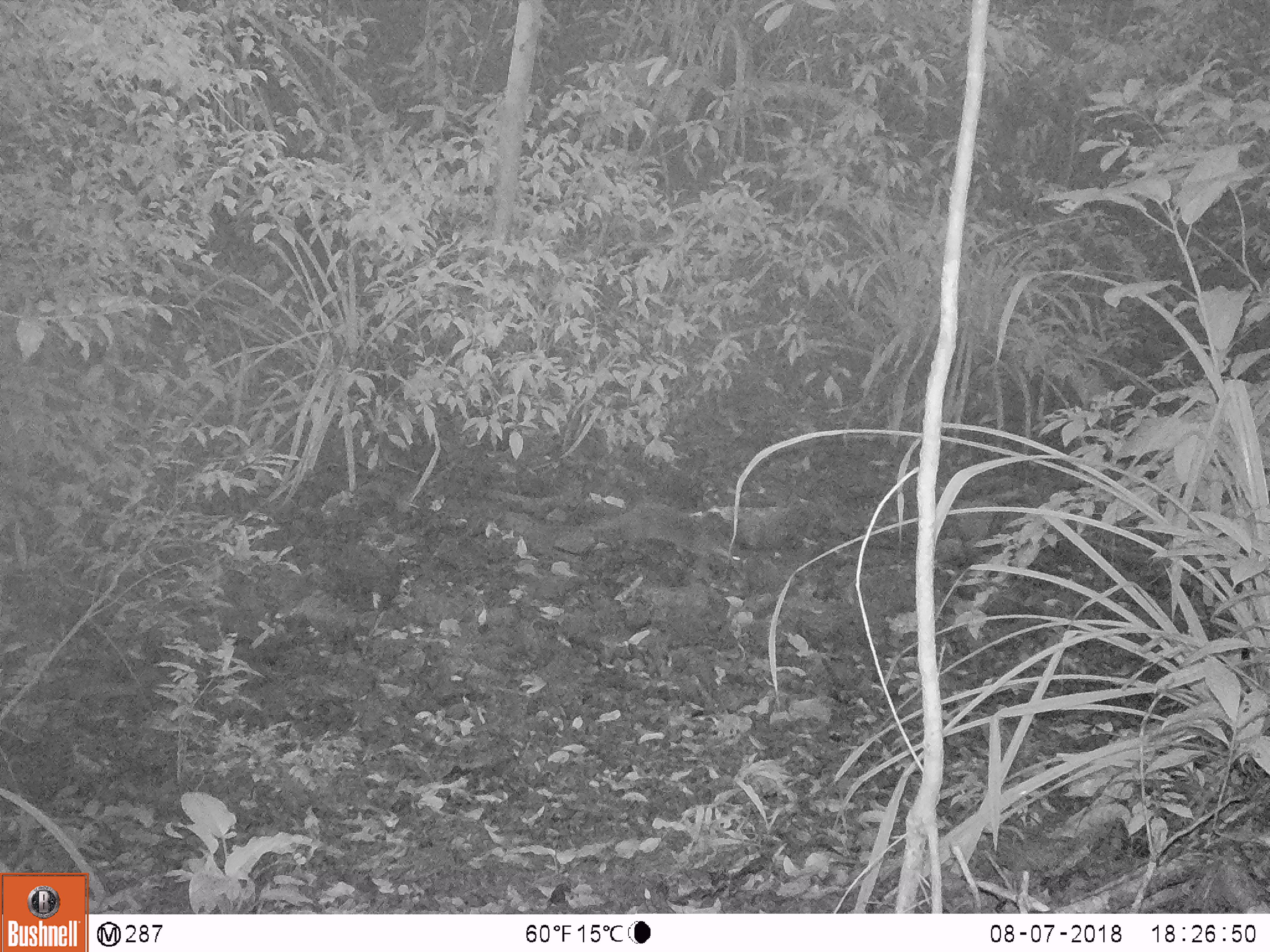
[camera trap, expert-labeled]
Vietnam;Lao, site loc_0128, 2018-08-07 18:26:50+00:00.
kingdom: Animalia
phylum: Chordata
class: Mammalia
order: Carnivora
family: Herpestidae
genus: Urva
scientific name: Urva urva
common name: crab-eating mongoose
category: crab eating mongoose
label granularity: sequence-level